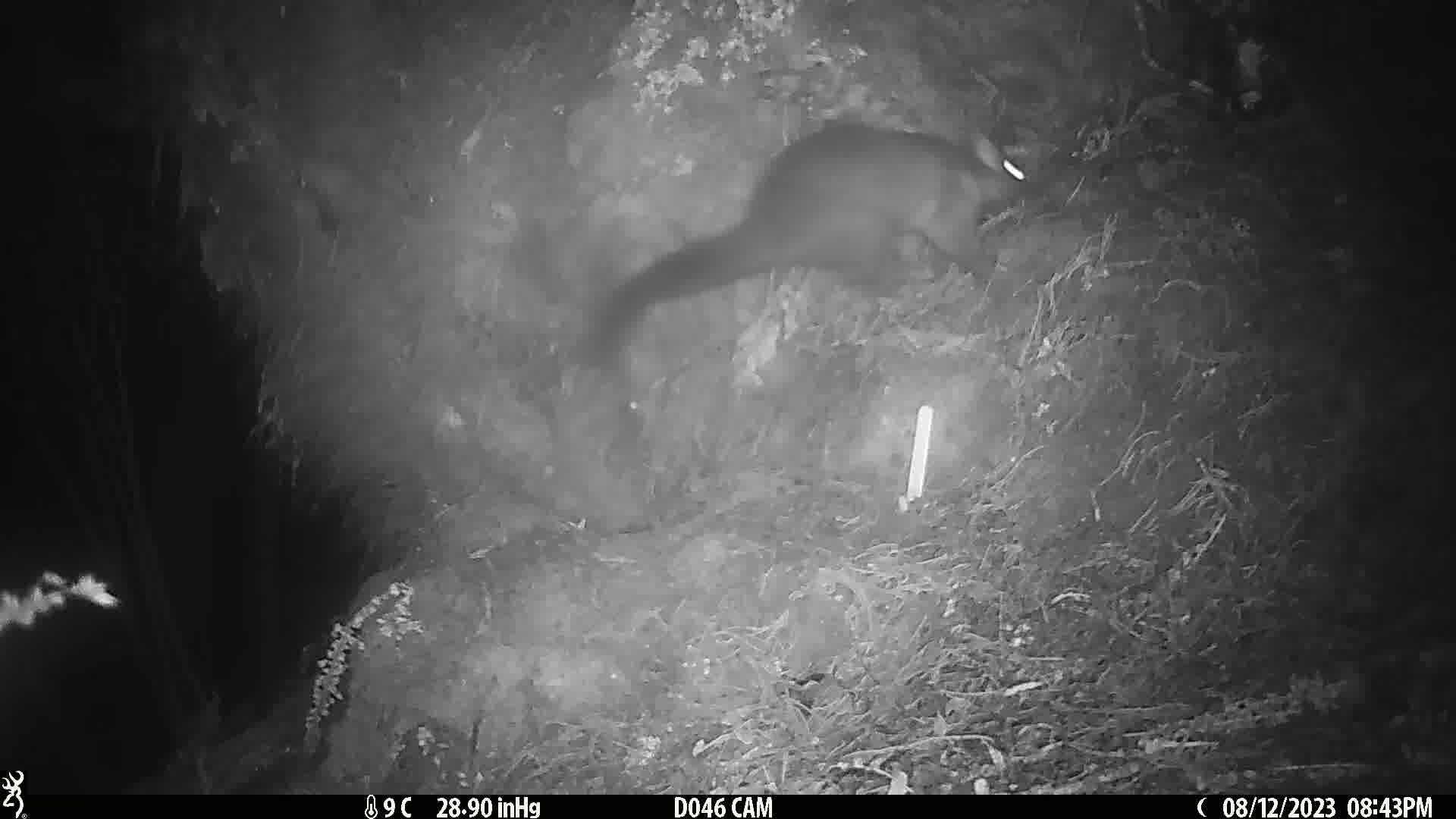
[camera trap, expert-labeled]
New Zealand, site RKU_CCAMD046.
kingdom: Animalia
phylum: Chordata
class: Mammalia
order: Diprotodontia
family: Phalangeridae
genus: Trichosurus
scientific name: Trichosurus vulpecula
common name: common brushtail possum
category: possum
Possum (common brushtail possum) (Trichosurus vulpecula).